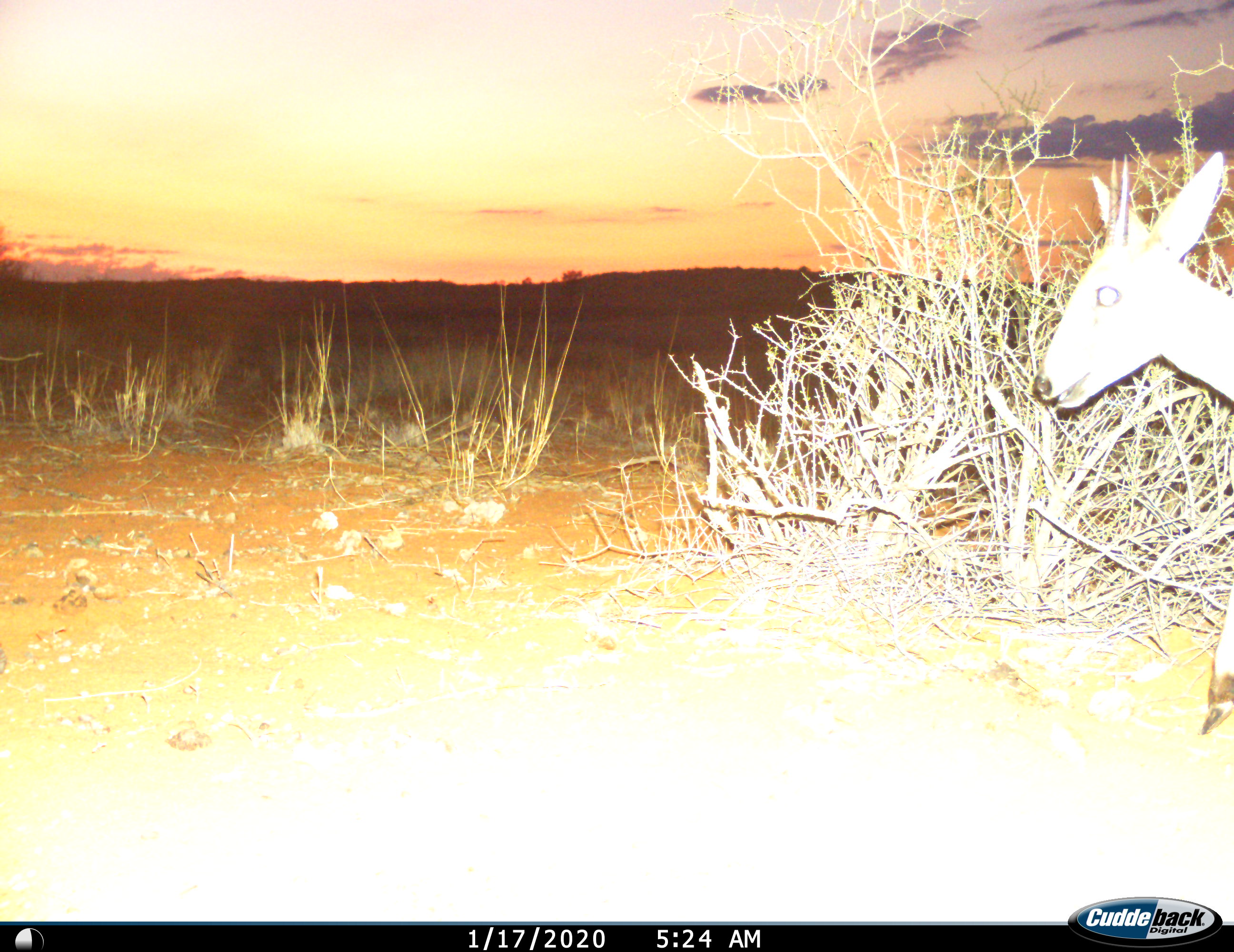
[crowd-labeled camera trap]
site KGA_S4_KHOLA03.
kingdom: Animalia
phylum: Chordata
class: Mammalia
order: Artiodactyla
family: Bovidae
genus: Sylvicapra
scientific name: Sylvicapra grimmia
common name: common duiker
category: duikercommongrey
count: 1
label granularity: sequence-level